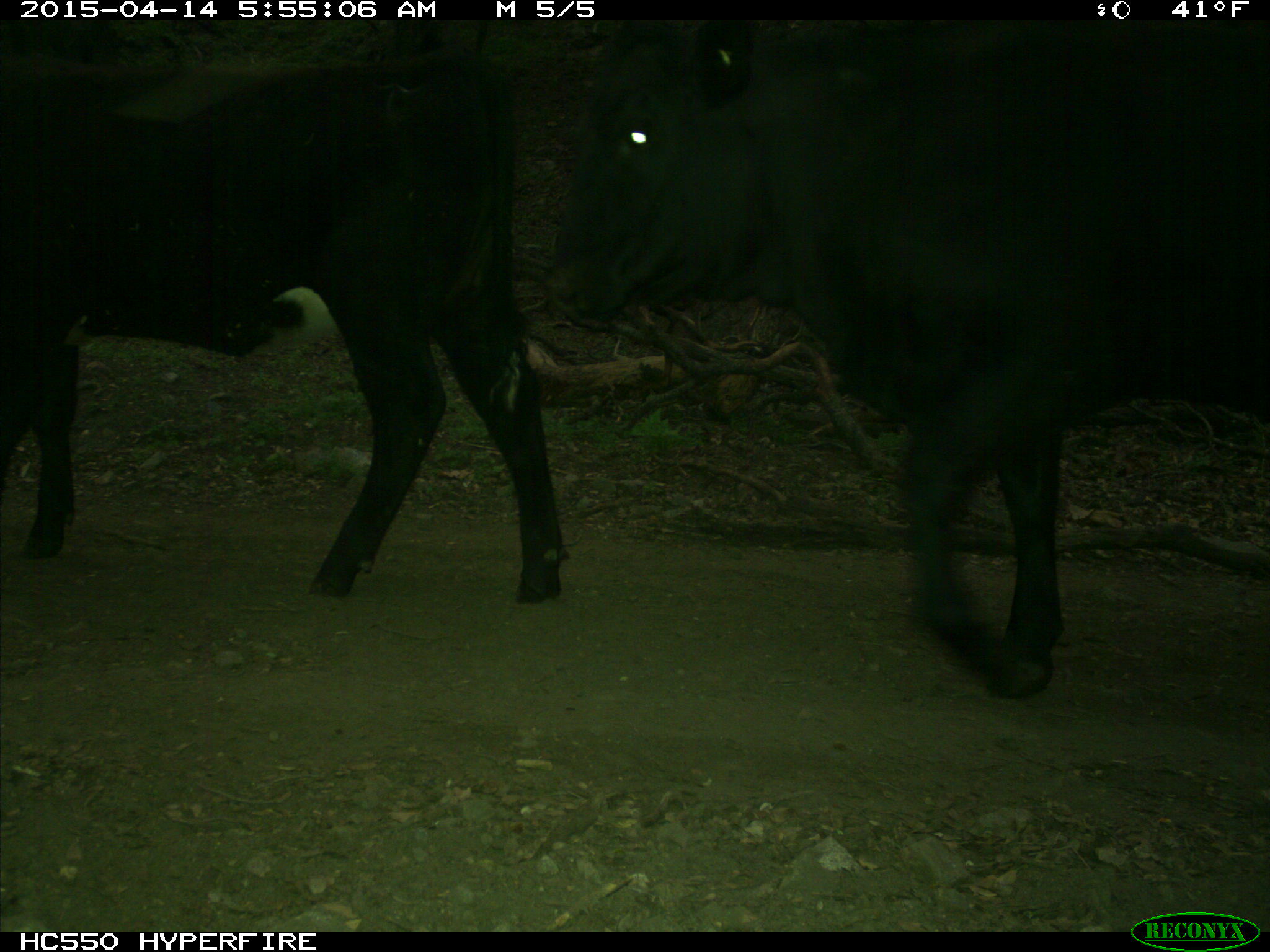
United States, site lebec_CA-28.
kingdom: Animalia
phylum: Chordata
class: Mammalia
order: Artiodactyla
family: Bovidae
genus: Bos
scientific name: Bos taurus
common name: domestic cow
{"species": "Bos taurus (domestic cow)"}